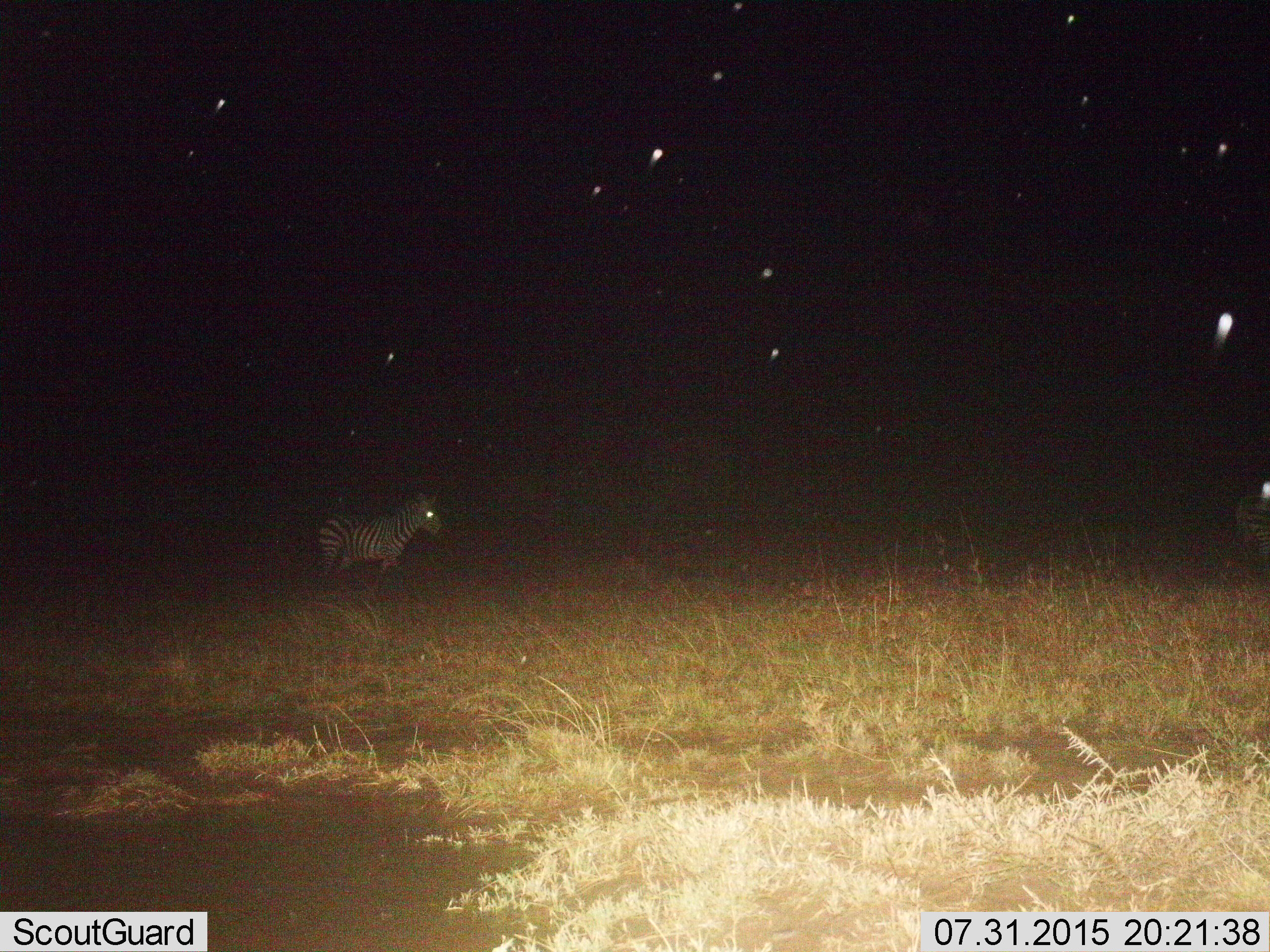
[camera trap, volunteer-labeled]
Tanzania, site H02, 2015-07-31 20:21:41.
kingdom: Animalia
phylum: Chordata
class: Mammalia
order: Perissodactyla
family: Equidae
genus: Equus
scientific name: Equus quagga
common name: plains zebra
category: zebra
Zebra (plains zebra) (Equus quagga), count 2. Behavior (volunteer vote fractions): standing 73%, resting 0%, moving 27%, interacting 0%. Young present (vote fraction): 0%. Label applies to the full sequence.